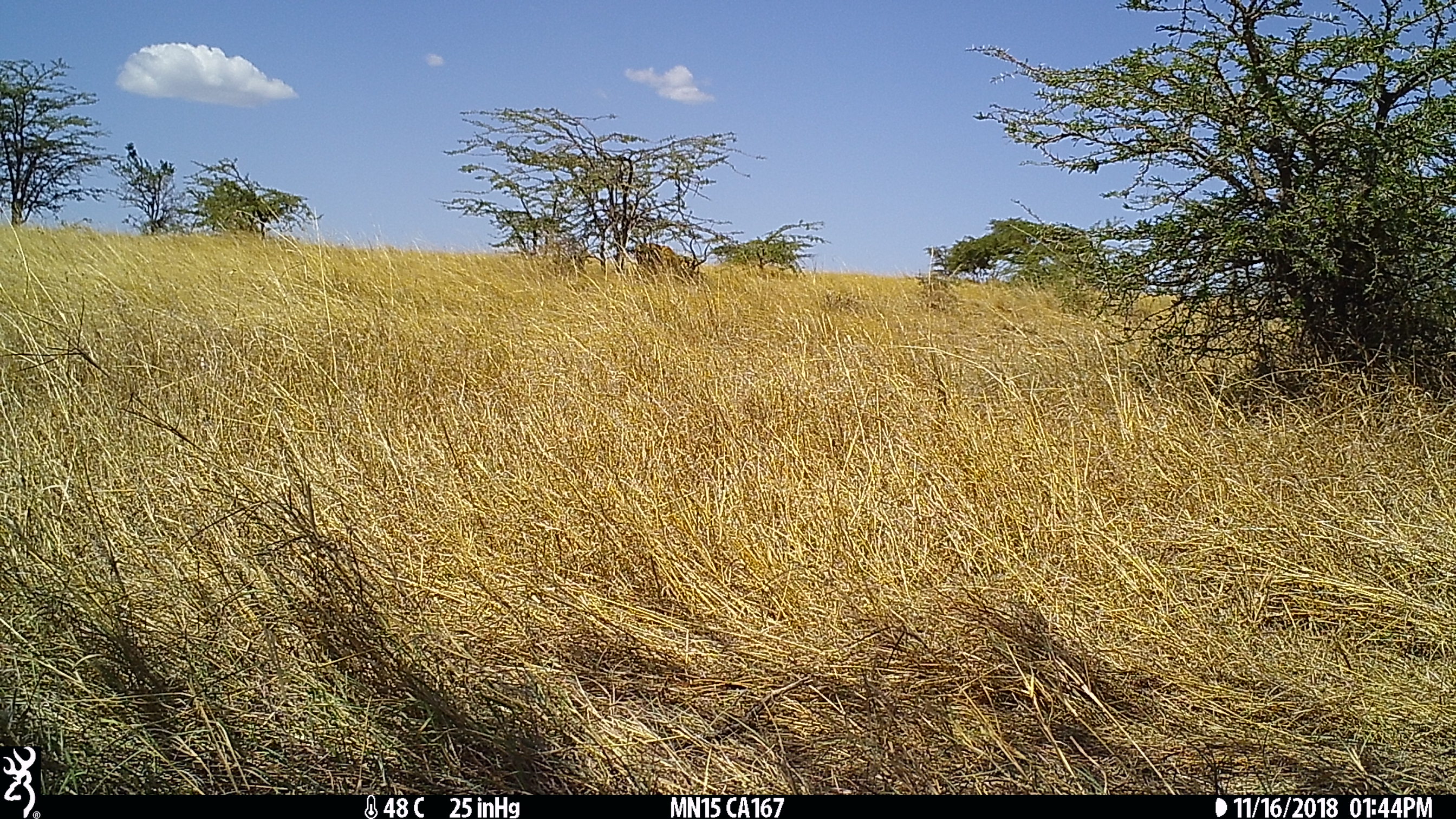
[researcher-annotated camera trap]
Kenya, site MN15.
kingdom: Animalia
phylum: Chordata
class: Mammalia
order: Artiodactyla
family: Bovidae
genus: Aepyceros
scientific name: Aepyceros melampus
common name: impala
Impala (Aepyceros melampus).